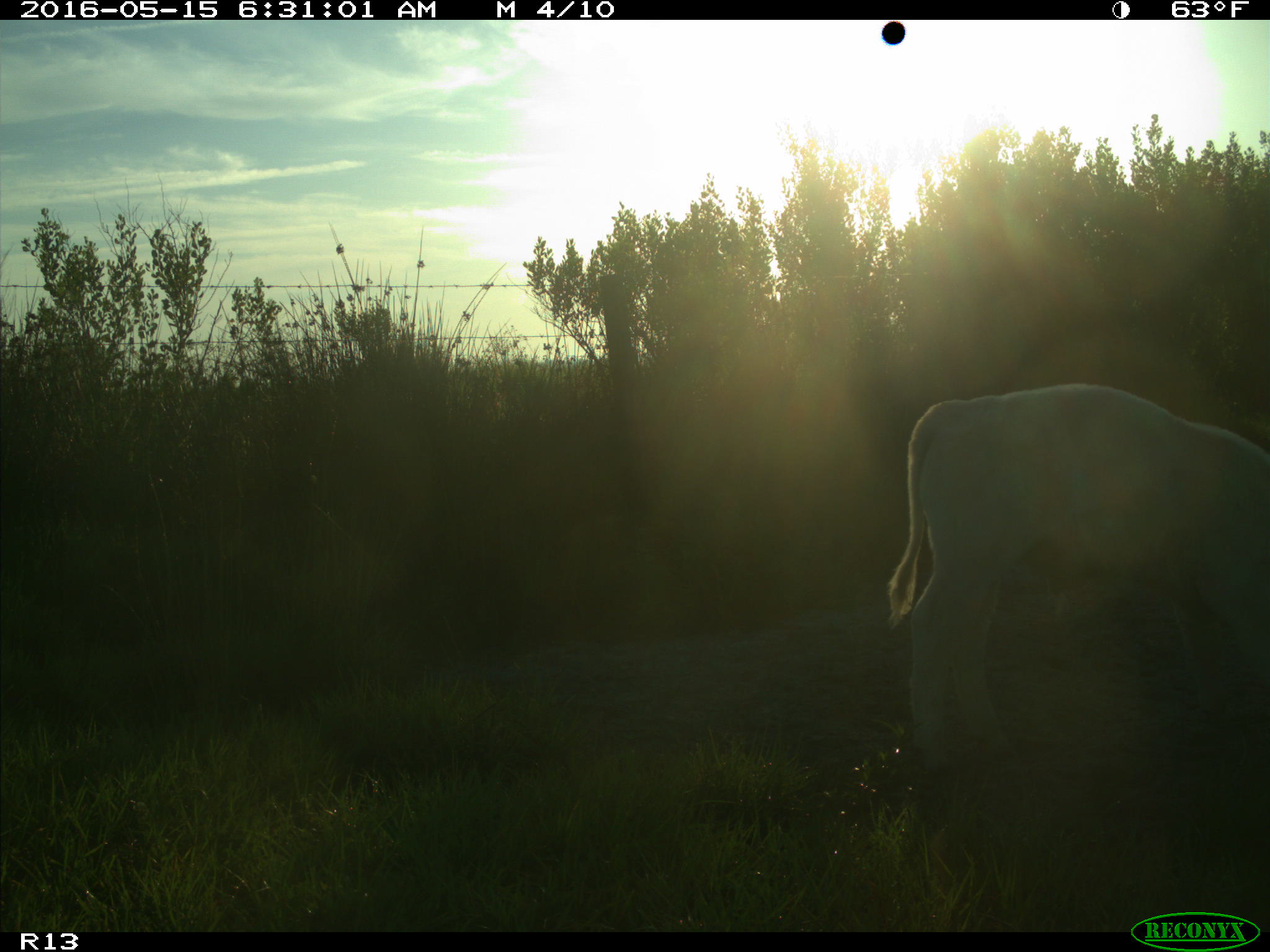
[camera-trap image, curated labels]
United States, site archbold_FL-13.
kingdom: Animalia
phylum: Chordata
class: Mammalia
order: Artiodactyla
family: Bovidae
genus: Bos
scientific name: Bos taurus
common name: domestic cow